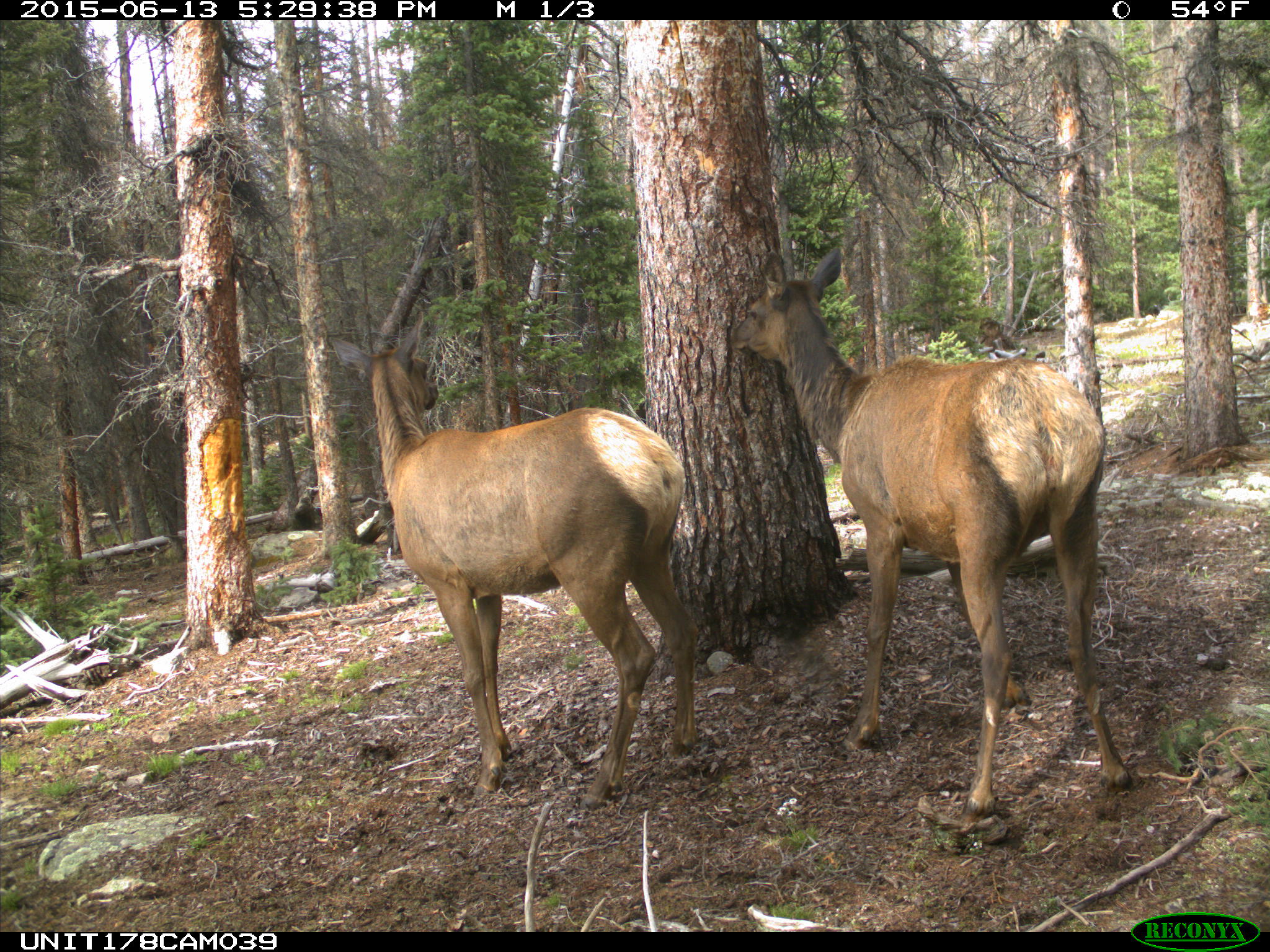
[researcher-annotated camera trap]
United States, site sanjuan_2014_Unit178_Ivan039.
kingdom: Animalia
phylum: Chordata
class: Mammalia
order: Artiodactyla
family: Cervidae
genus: Cervus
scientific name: Cervus elaphus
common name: red deer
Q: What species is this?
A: Cervus elaphus (red deer).